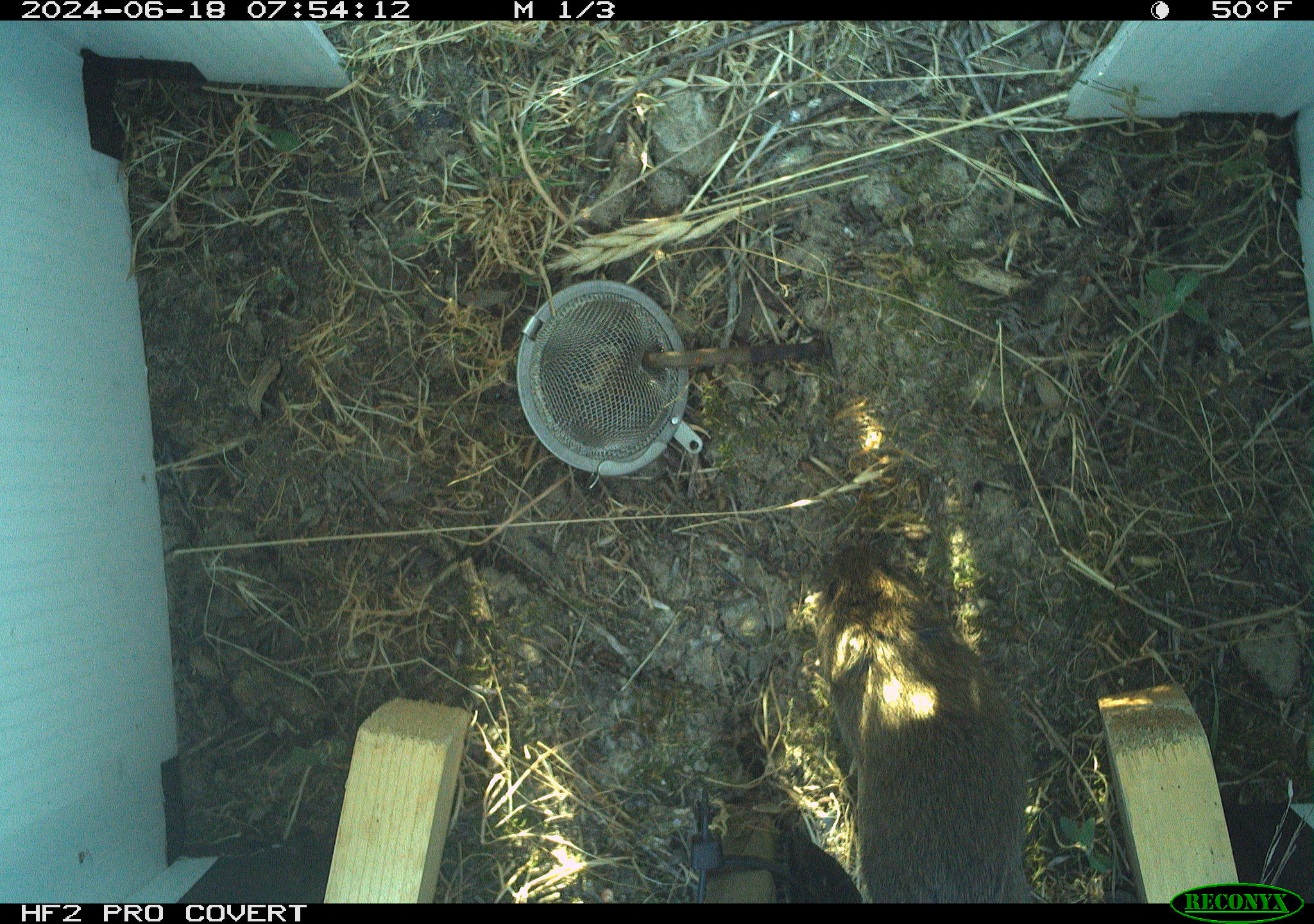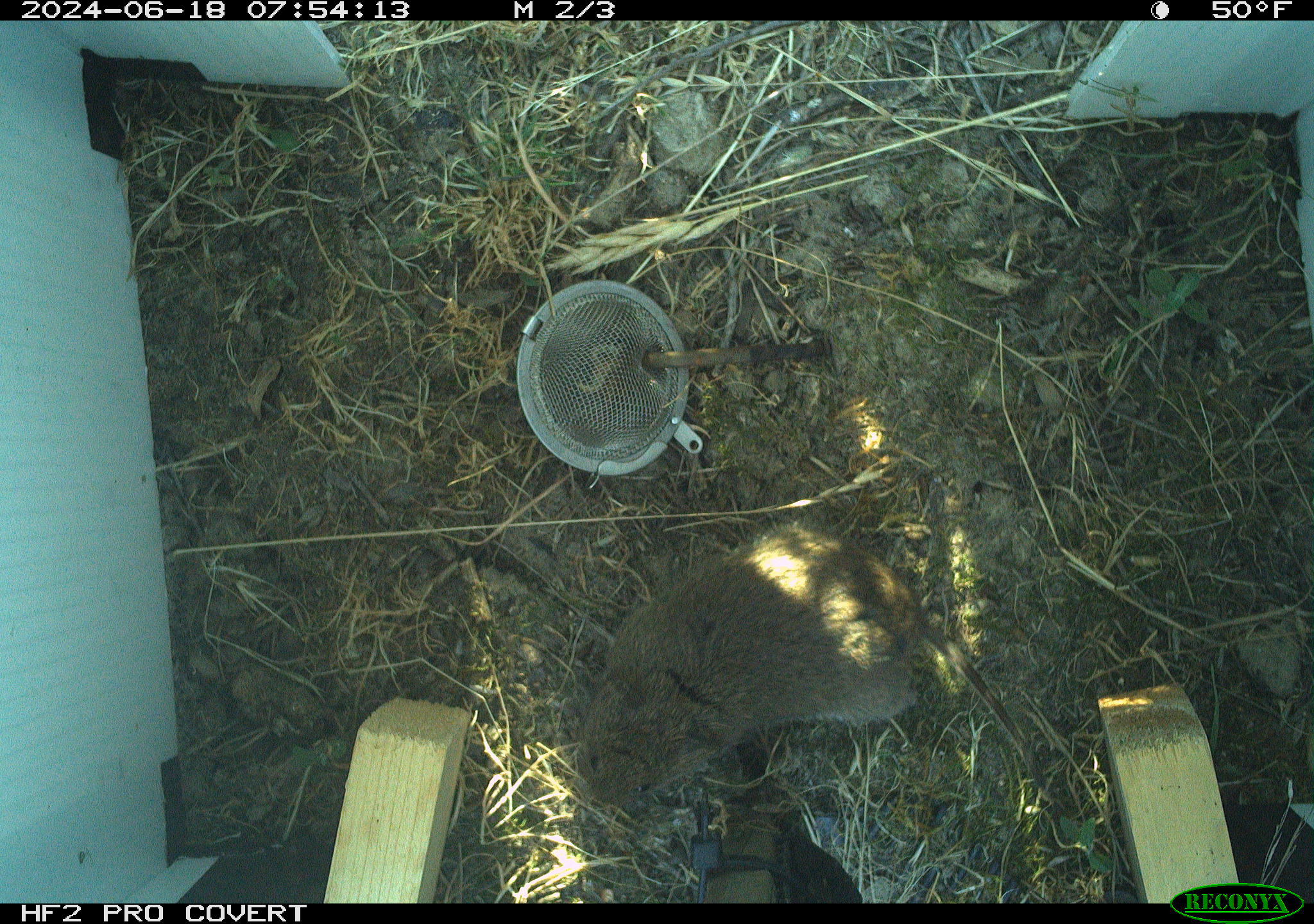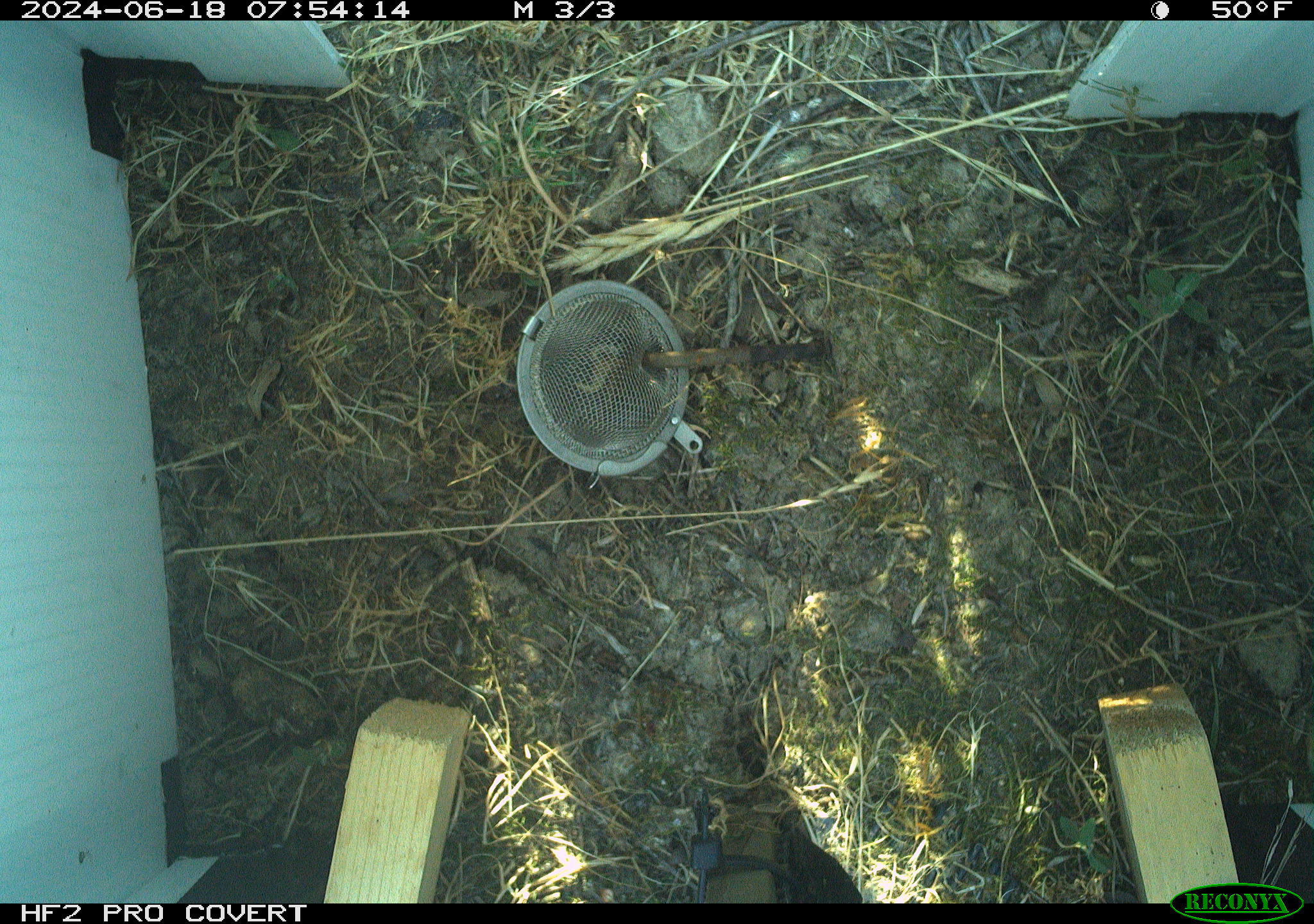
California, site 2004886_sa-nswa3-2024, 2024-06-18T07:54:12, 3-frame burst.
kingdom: Animalia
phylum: Chordata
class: Mammalia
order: Rodentia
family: Cricetidae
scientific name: Arvicolinae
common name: voles, lemmings, and muskrats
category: arvicolinae subfamily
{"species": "arvicolinae subfamily (voles, lemmings, and muskrats) (Arvicolinae)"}